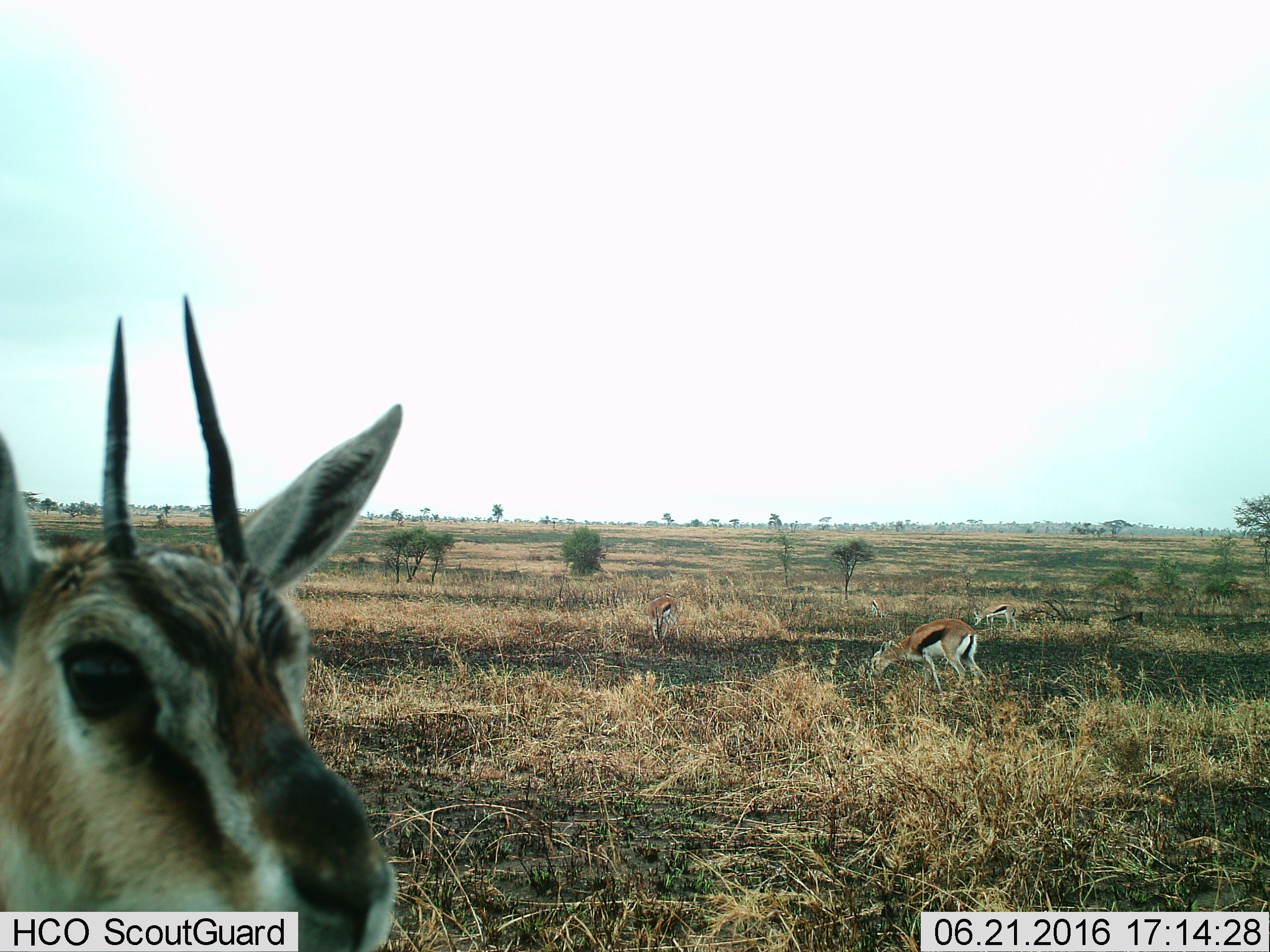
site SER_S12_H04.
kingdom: Animalia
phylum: Chordata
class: Mammalia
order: Artiodactyla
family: Bovidae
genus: Eudorcas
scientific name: Eudorcas thomsonii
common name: thomson's gazelle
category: gazellethomsons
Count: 5.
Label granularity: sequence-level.